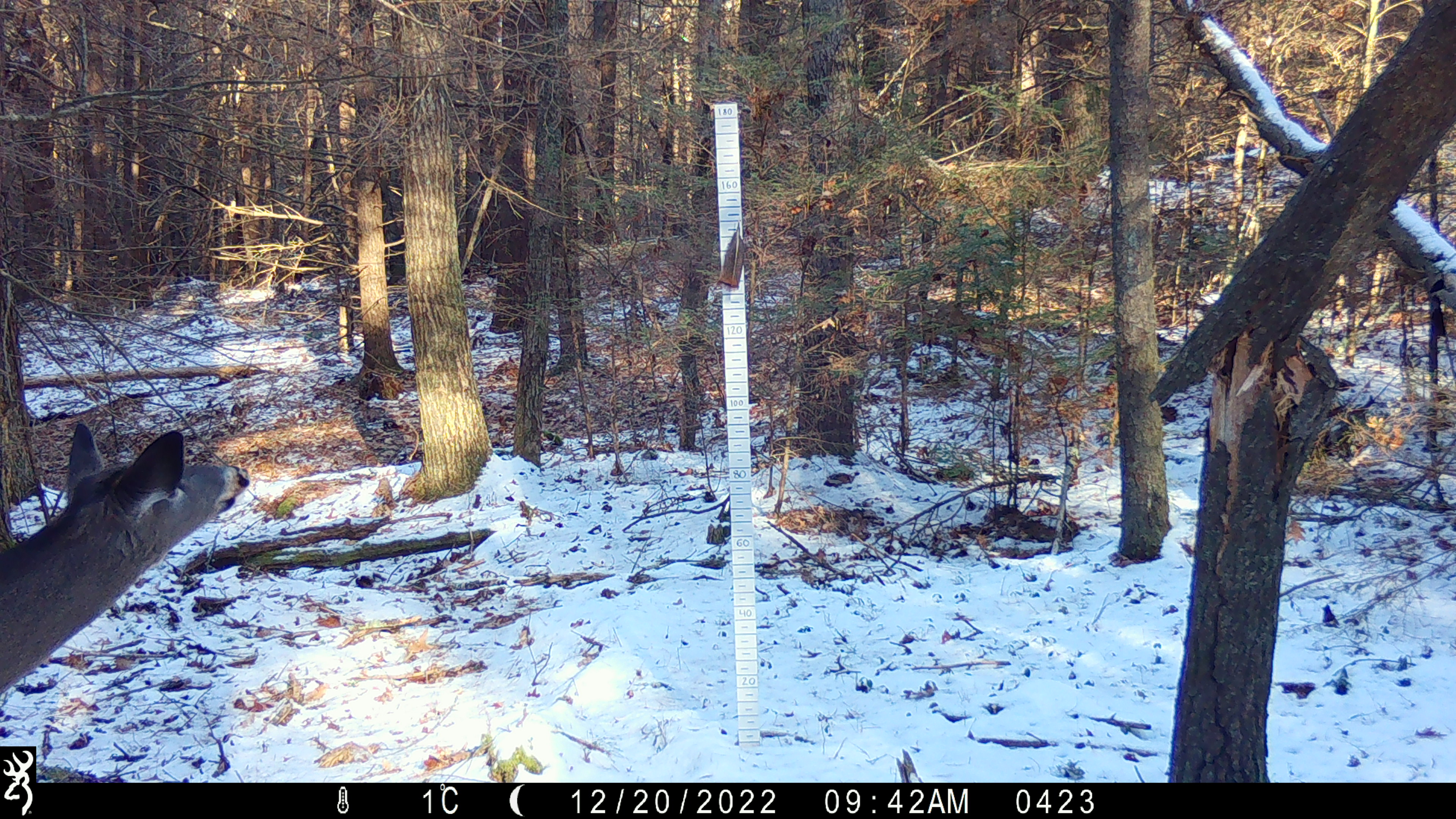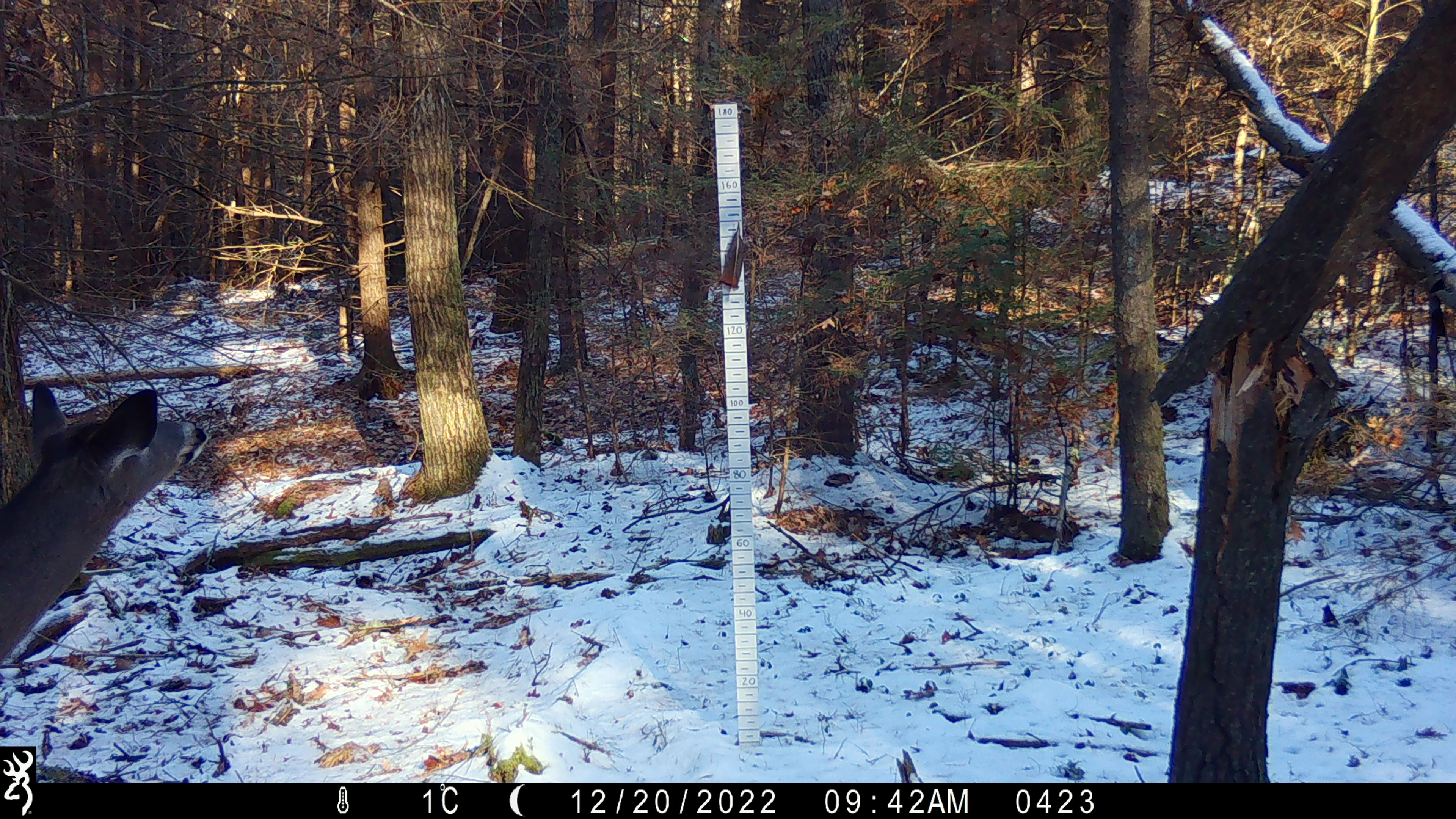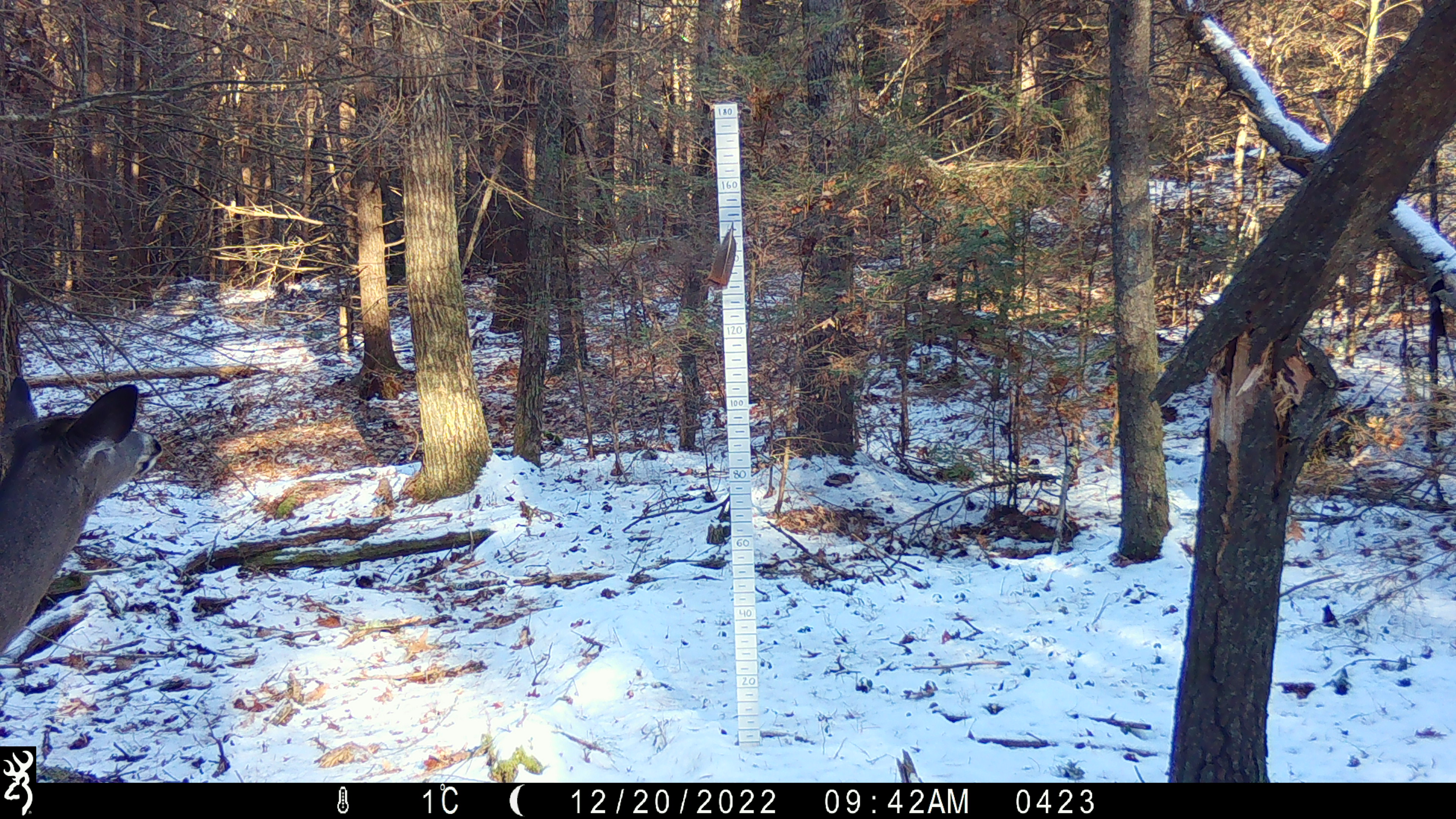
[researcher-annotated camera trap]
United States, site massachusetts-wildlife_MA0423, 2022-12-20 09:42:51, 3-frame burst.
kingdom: Animalia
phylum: Chordata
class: Mammalia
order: Artiodactyla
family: Cervidae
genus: Odocoileus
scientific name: Odocoileus virginianus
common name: white-tailed deer